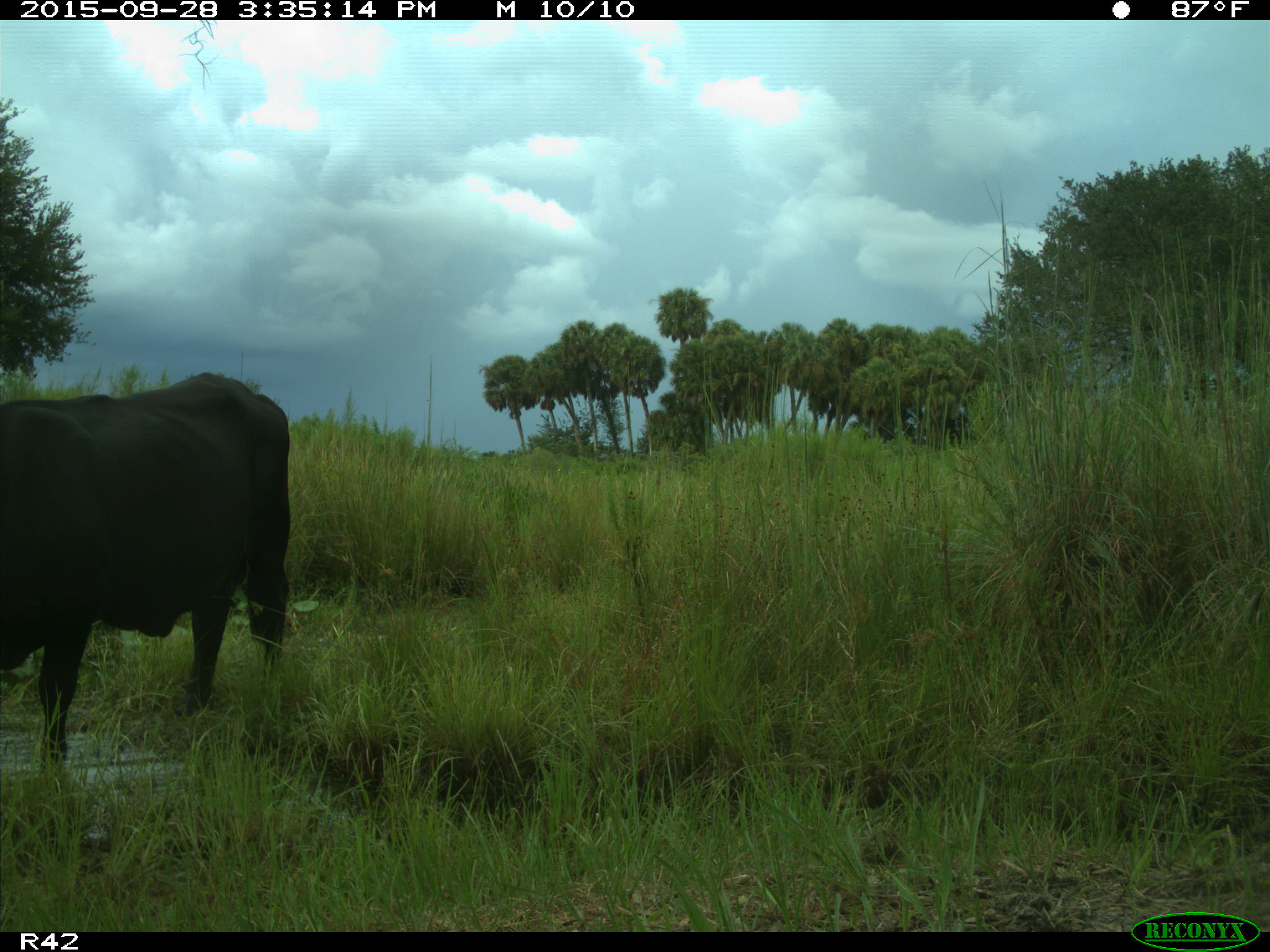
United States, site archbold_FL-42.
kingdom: Animalia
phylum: Chordata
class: Mammalia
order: Artiodactyla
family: Bovidae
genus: Bos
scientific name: Bos taurus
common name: domestic cow